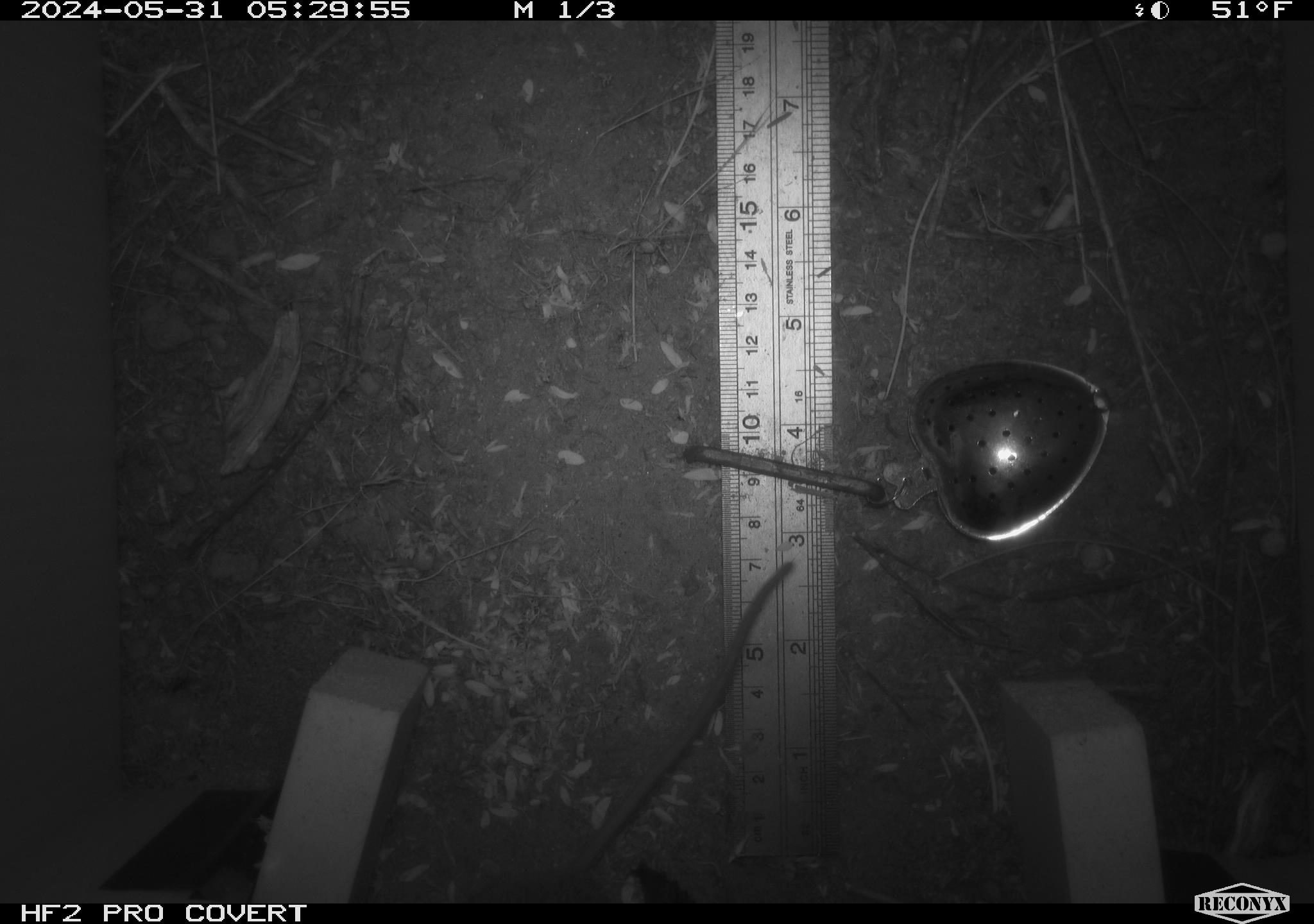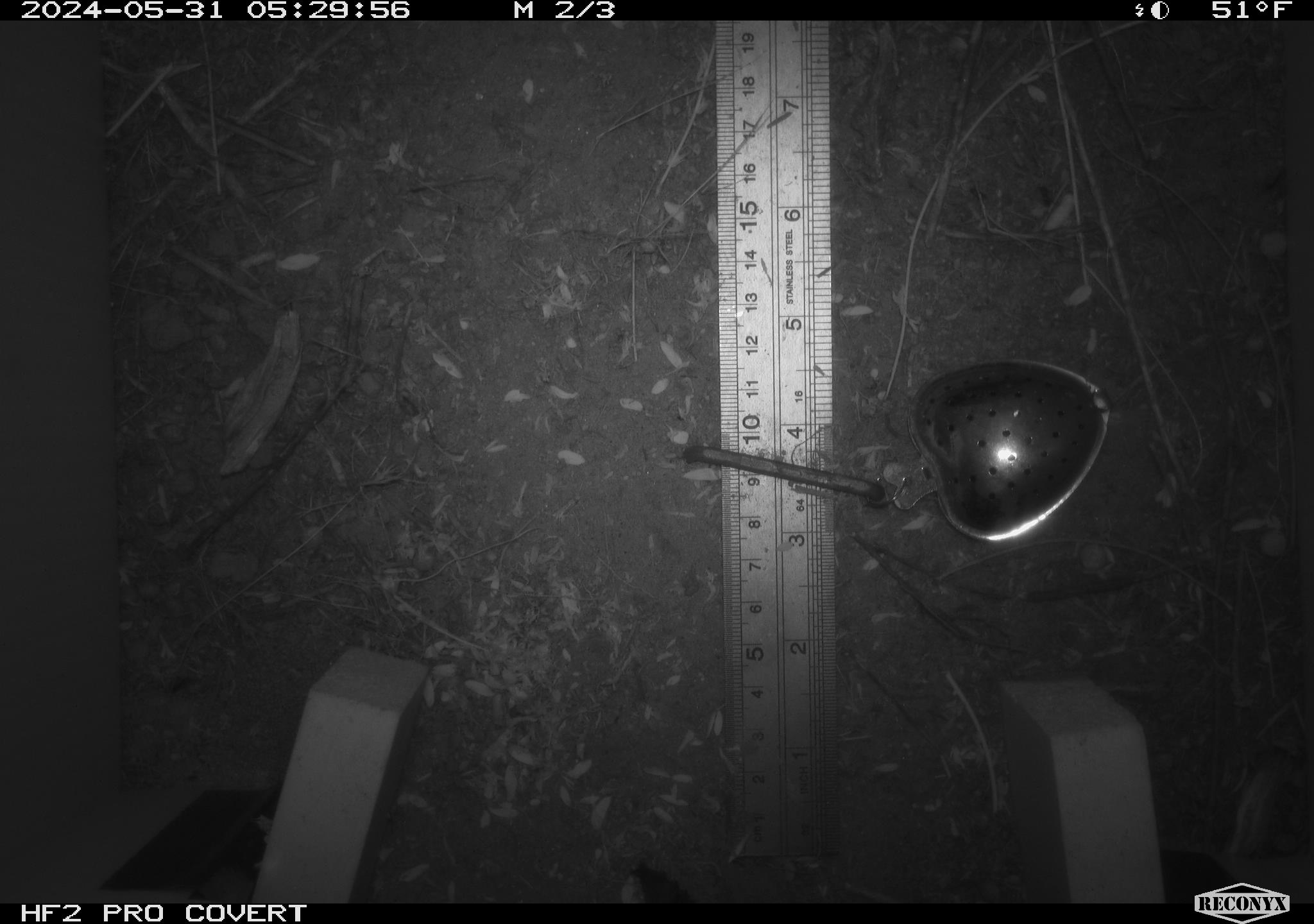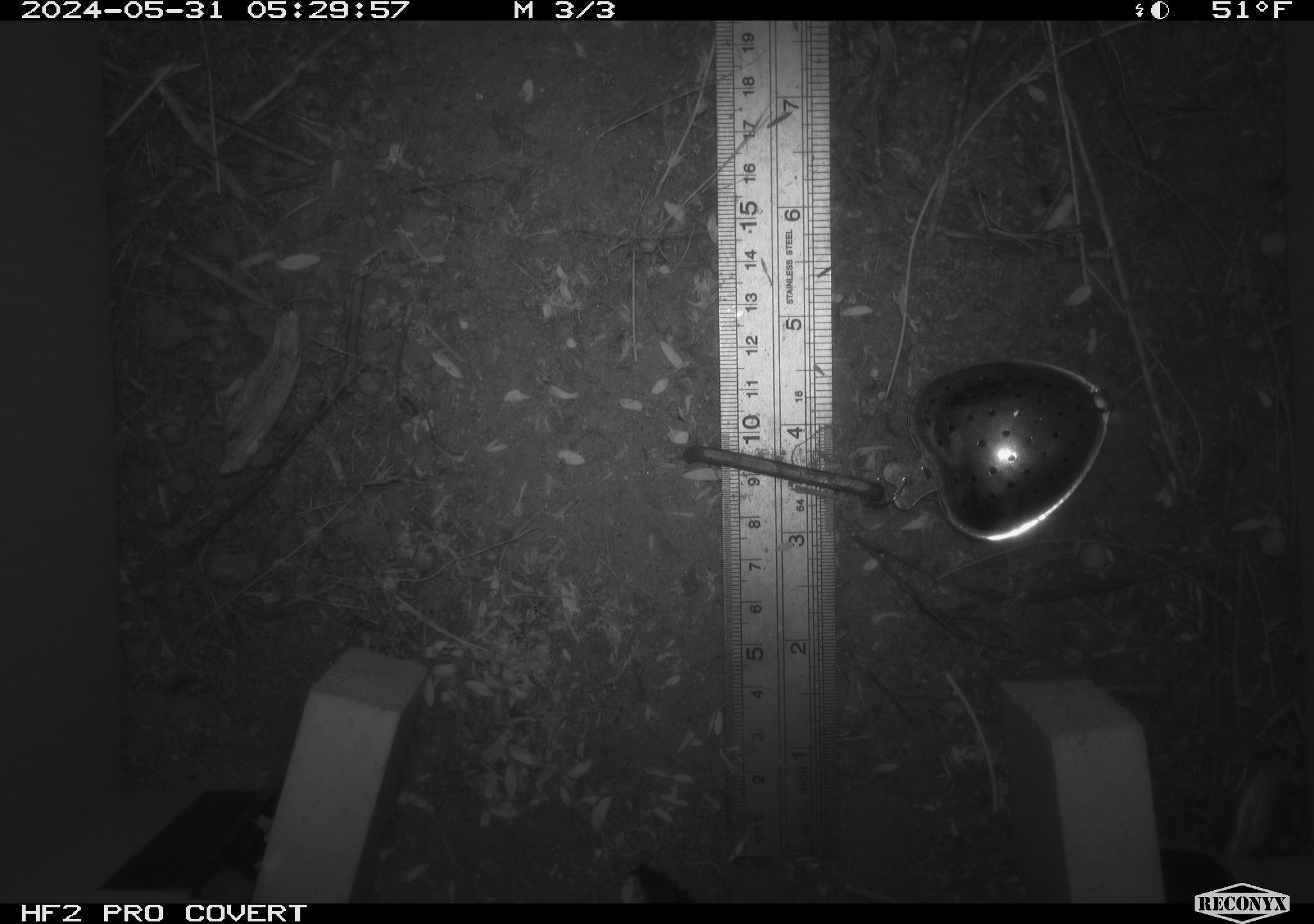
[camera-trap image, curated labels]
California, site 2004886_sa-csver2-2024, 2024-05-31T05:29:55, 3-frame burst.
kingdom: Animalia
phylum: Chordata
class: Mammalia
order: Rodentia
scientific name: Rodentia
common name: rodent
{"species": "rodent (Rodentia)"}